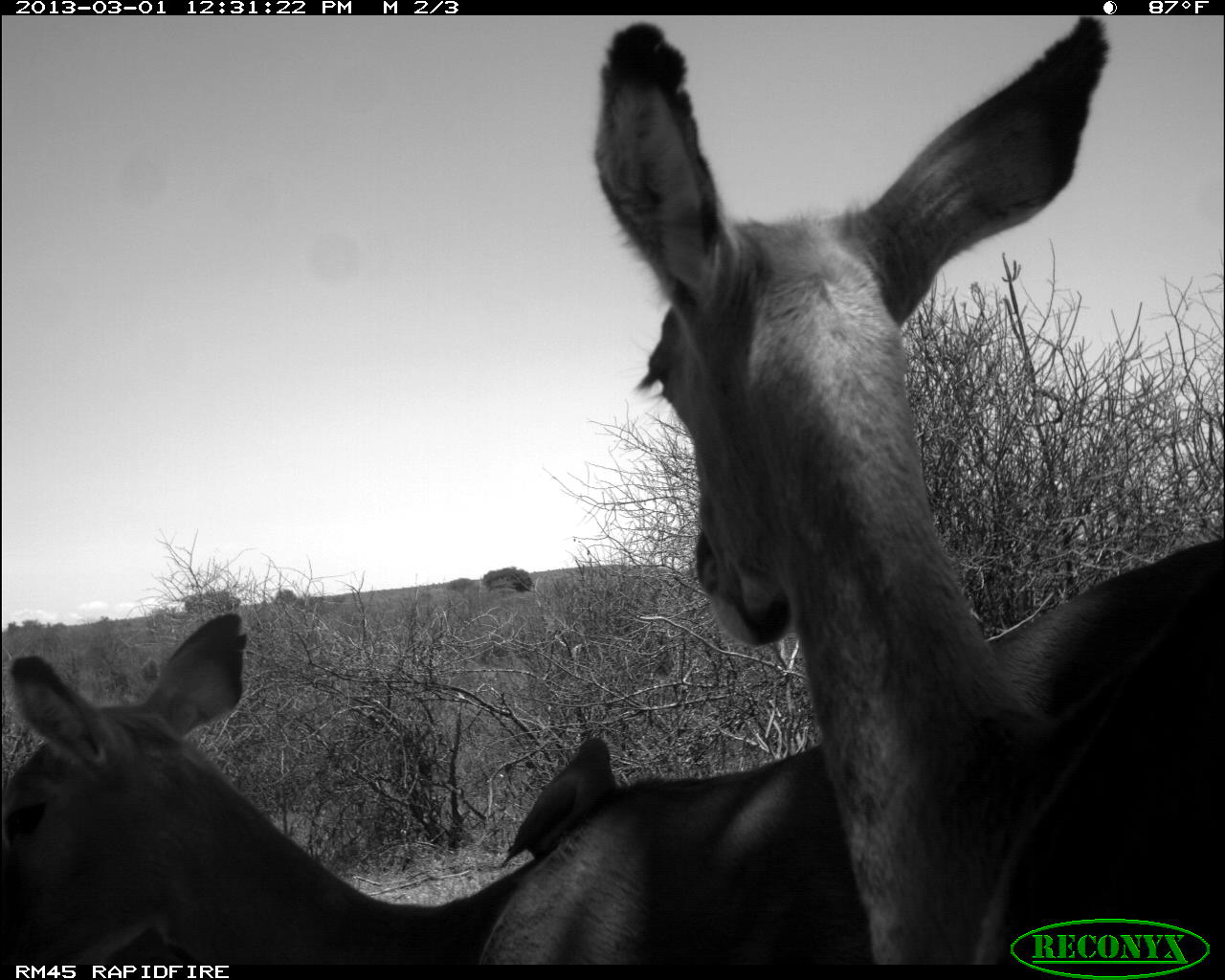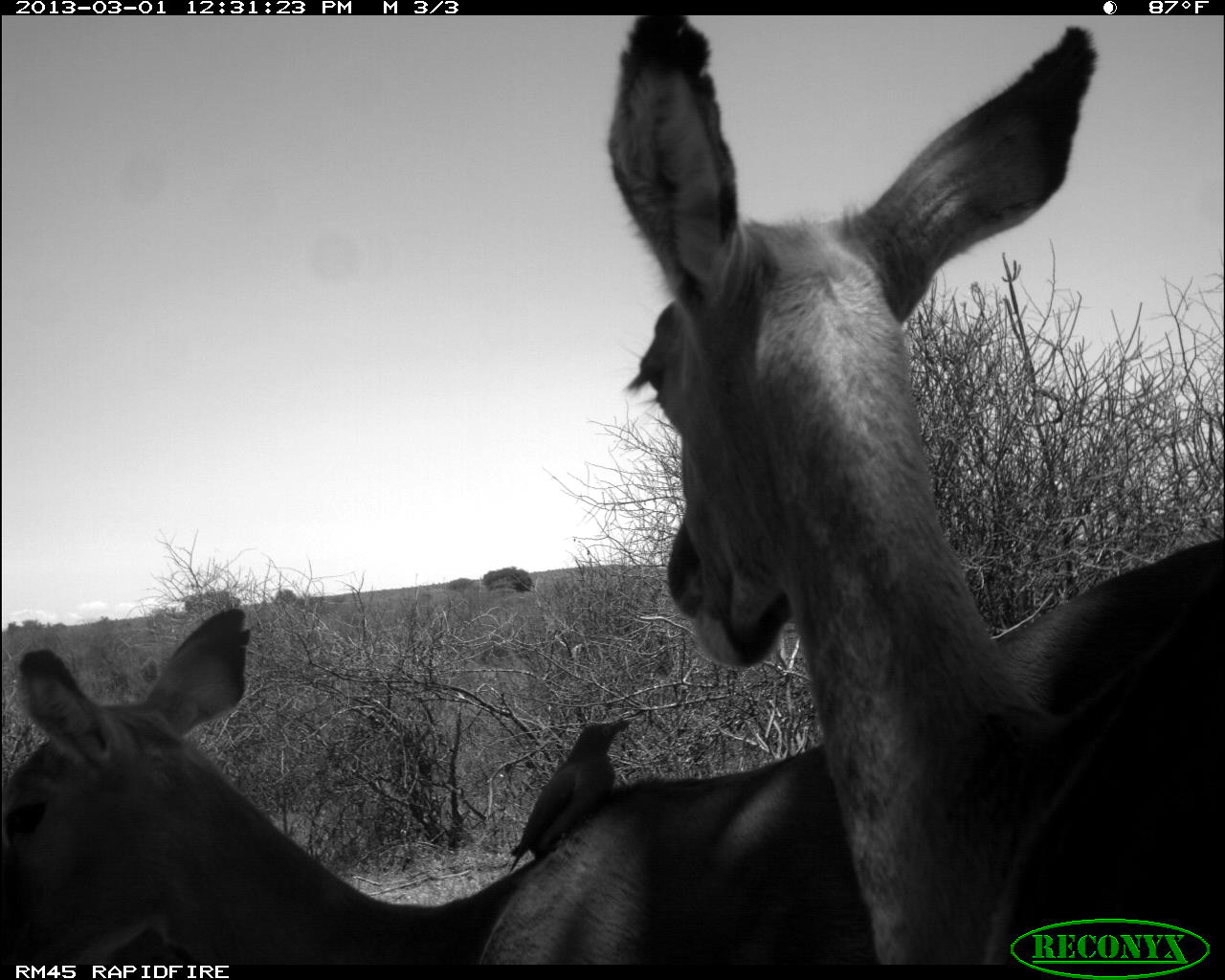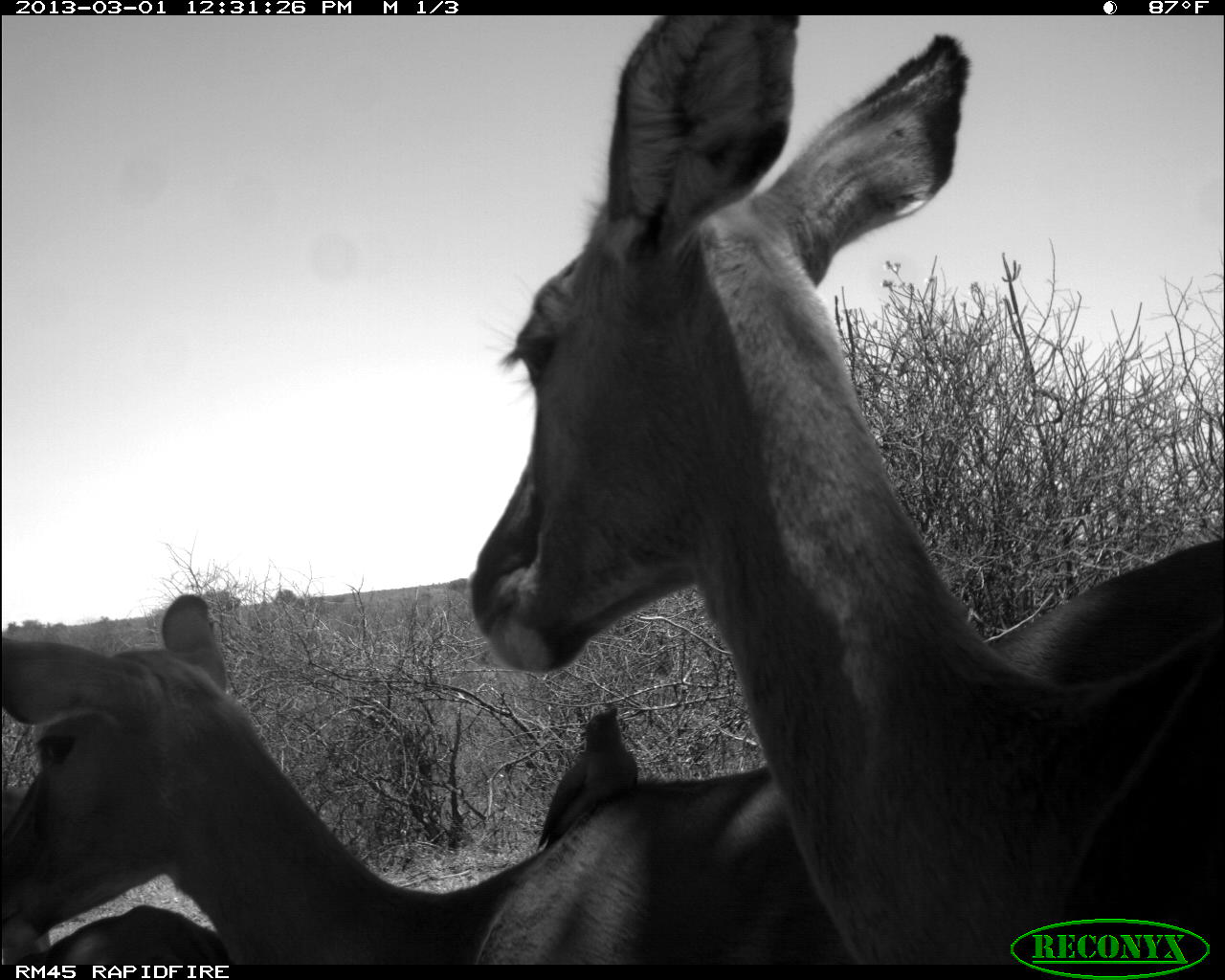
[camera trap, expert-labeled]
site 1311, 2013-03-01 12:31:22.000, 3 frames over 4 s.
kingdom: Animalia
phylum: Chordata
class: Mammalia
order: Artiodactyla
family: Bovidae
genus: Aepyceros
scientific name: Aepyceros melampus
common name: impala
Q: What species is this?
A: Aepyceros melampus (impala).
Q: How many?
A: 3.